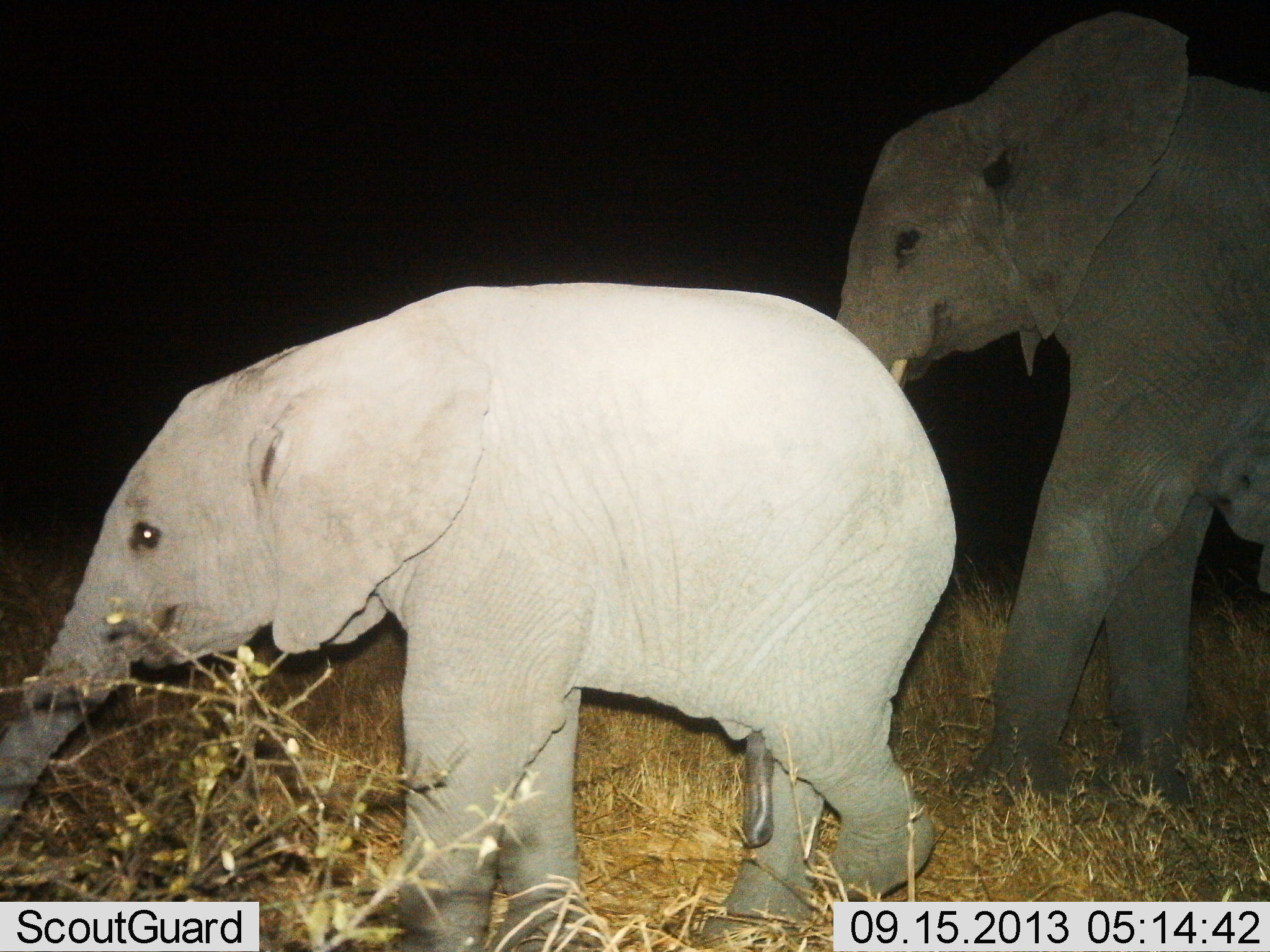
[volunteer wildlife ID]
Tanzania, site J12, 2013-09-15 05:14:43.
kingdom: Animalia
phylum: Chordata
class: Mammalia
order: Proboscidea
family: Elephantidae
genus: Loxodonta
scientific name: Loxodonta africana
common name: african bush elephant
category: elephant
Elephant (african bush elephant) (Loxodonta africana), count 2. Behavior (volunteer vote fractions): standing 33%, resting 0%, moving 67%, interacting 5%. Young present (vote fraction): 76%. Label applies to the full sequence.